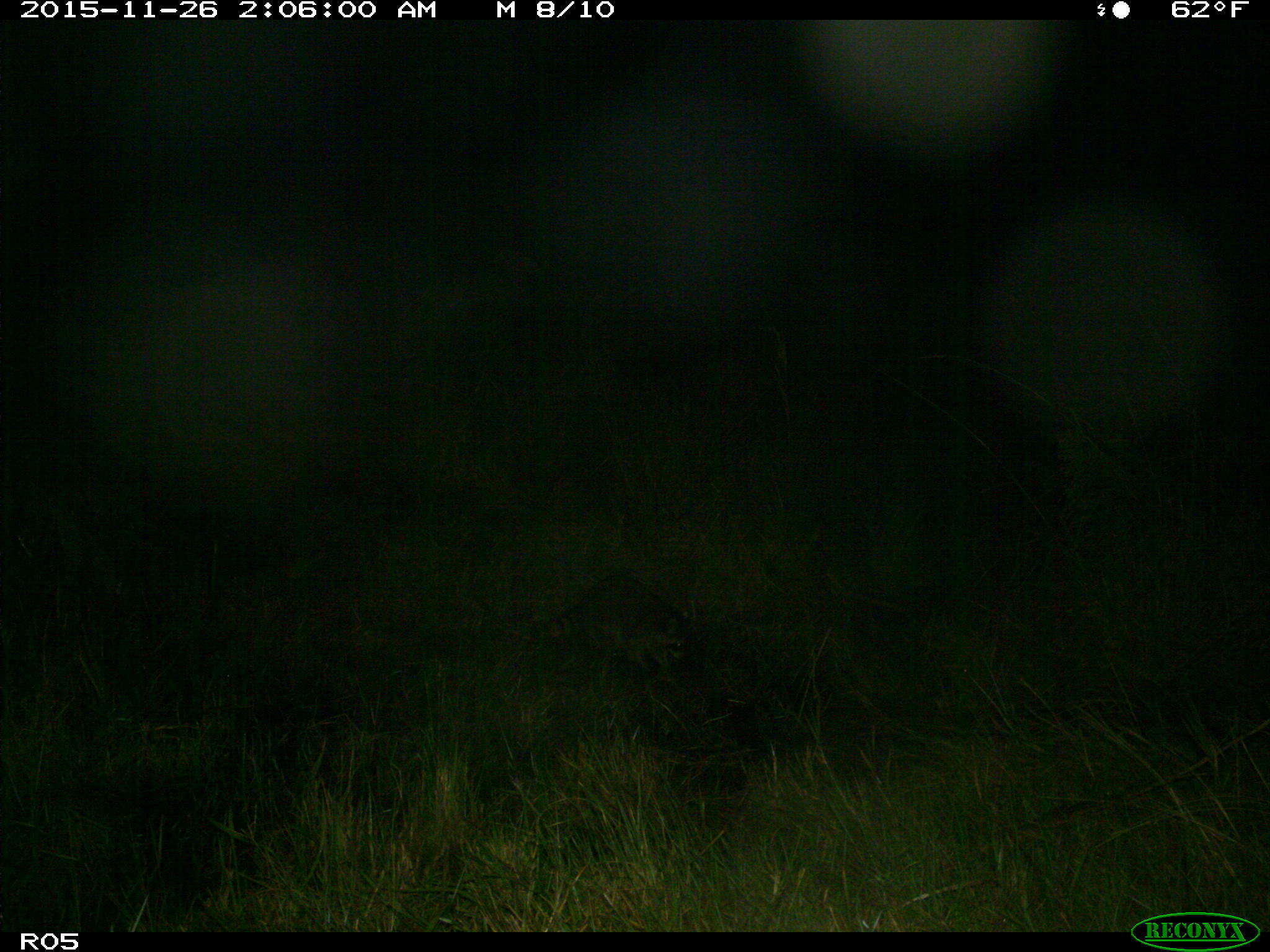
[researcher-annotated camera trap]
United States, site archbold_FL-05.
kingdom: Animalia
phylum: Chordata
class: Mammalia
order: Carnivora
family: Procyonidae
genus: Procyon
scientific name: Procyon lotor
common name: common raccoon